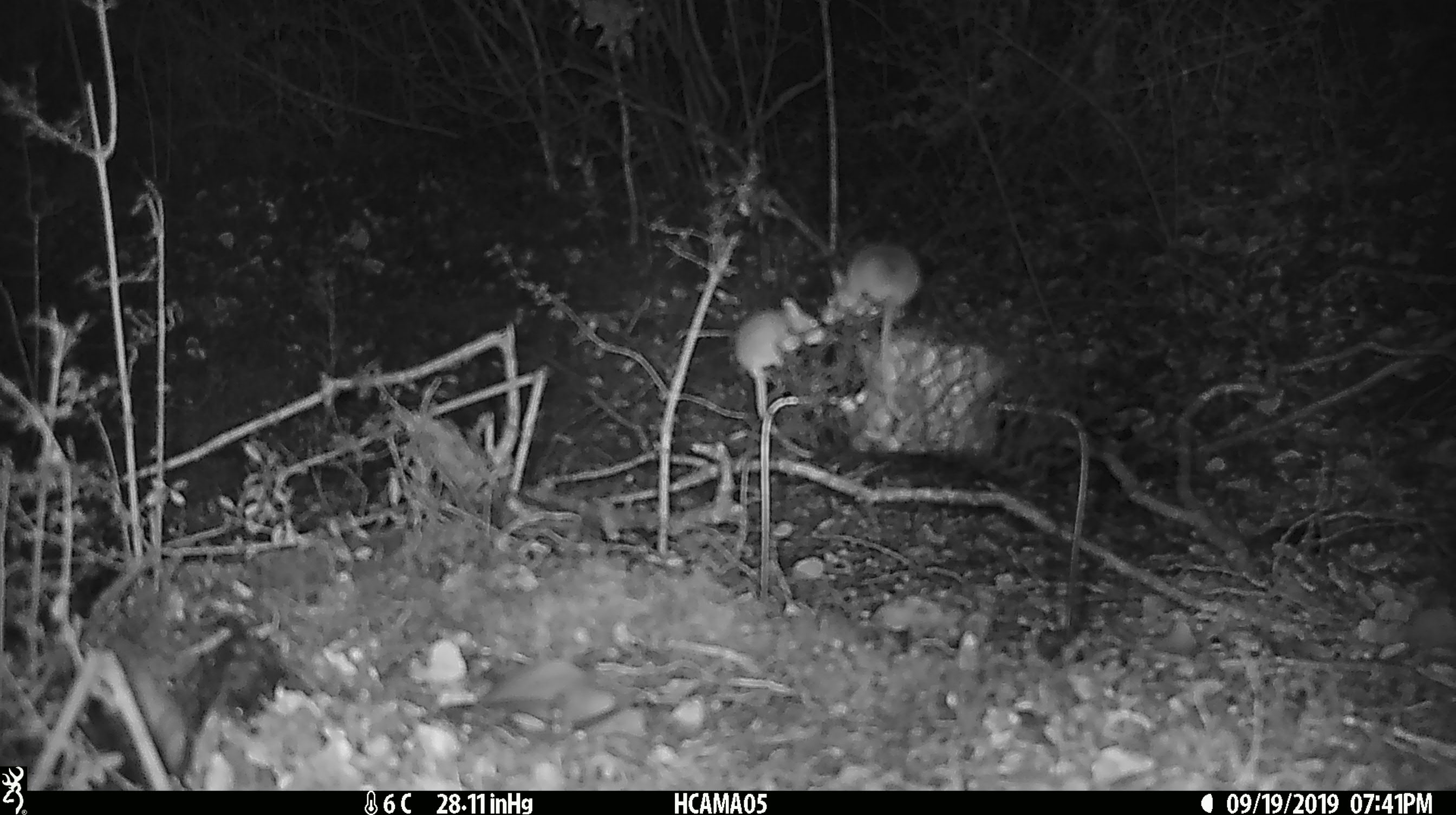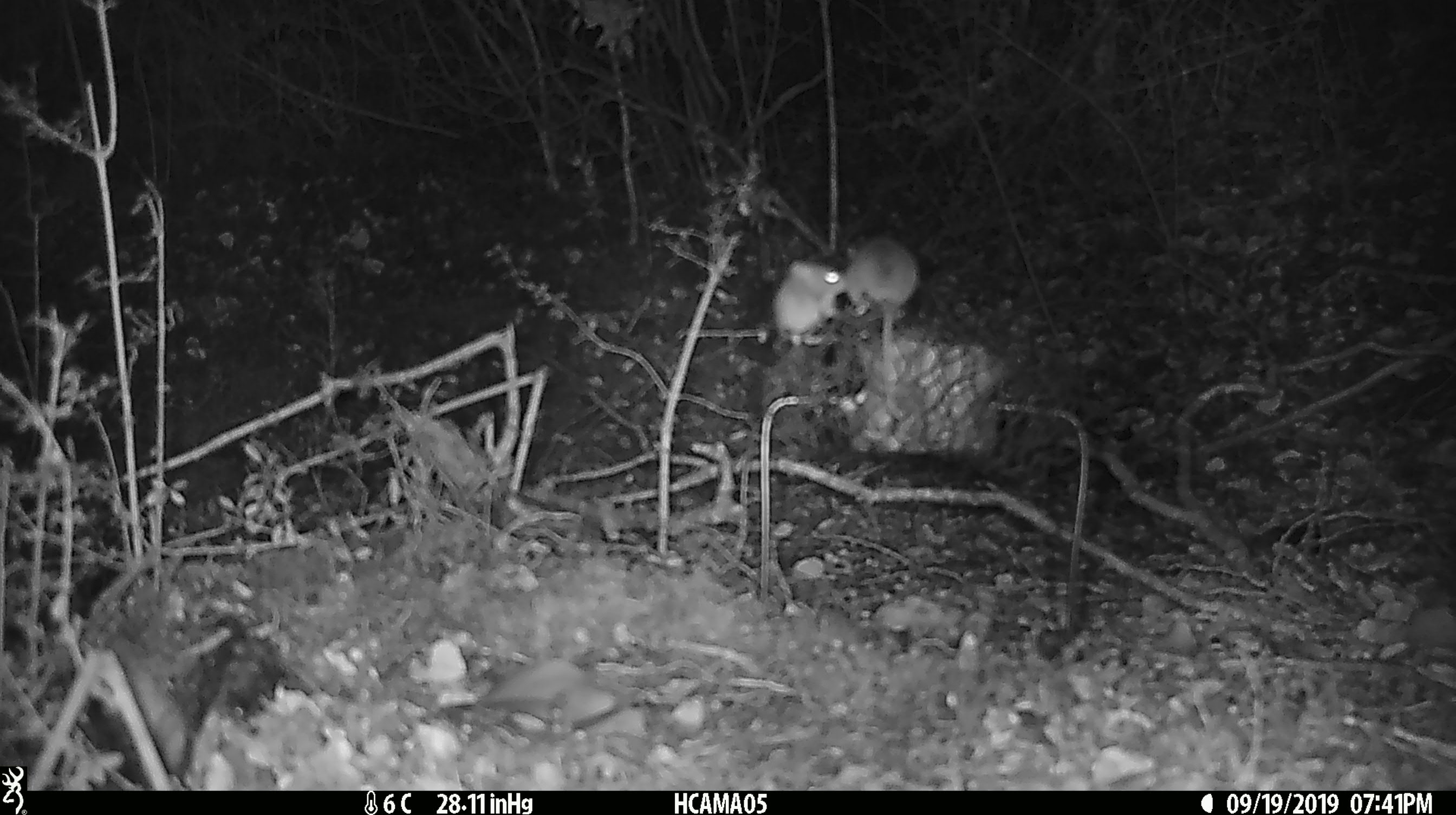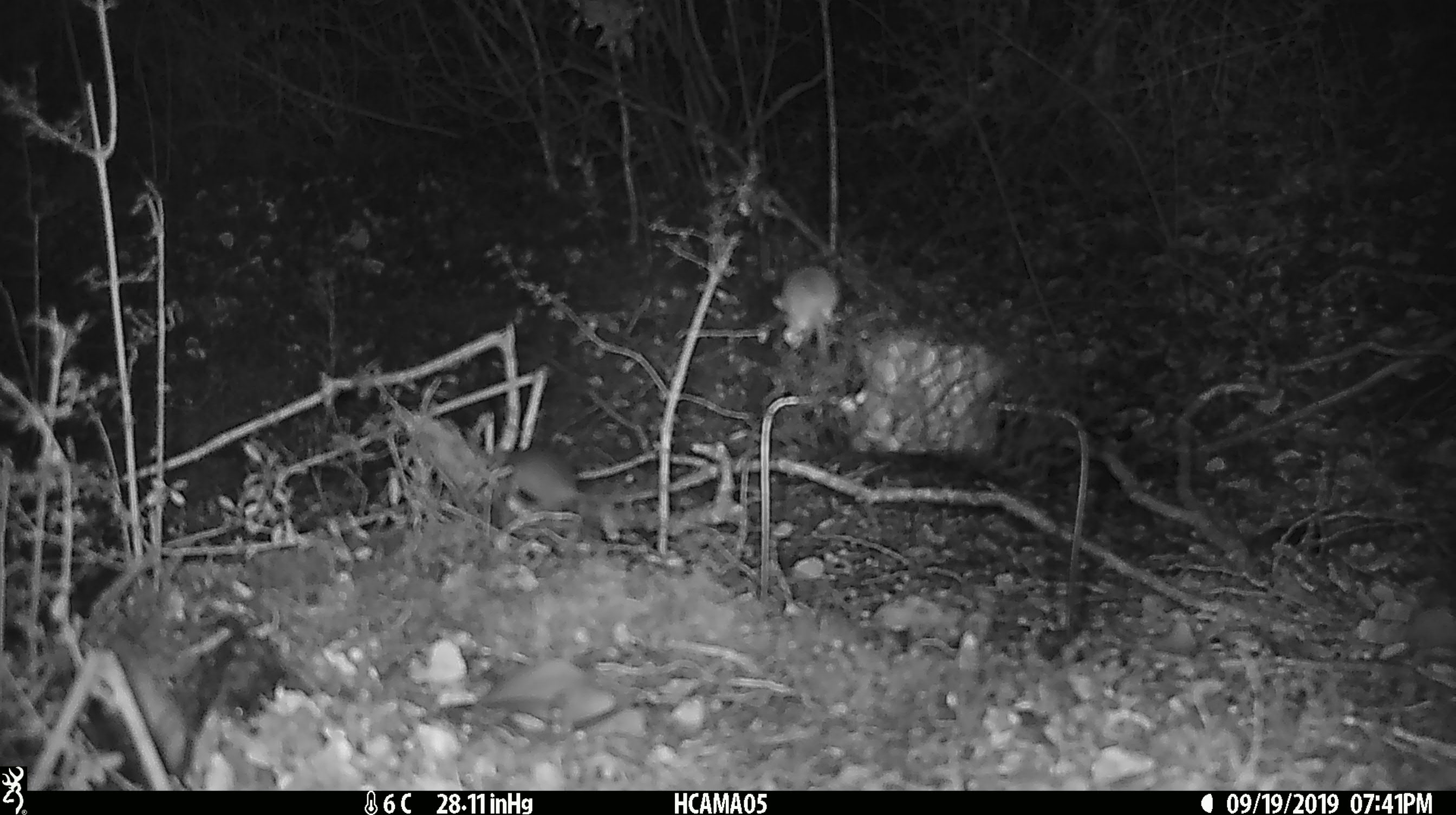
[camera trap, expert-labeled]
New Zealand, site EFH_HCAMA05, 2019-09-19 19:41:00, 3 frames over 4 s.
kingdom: Animalia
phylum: Chordata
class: Mammalia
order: Rodentia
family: Muridae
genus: Mus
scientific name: Mus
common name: mouse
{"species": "mouse (Mus)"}